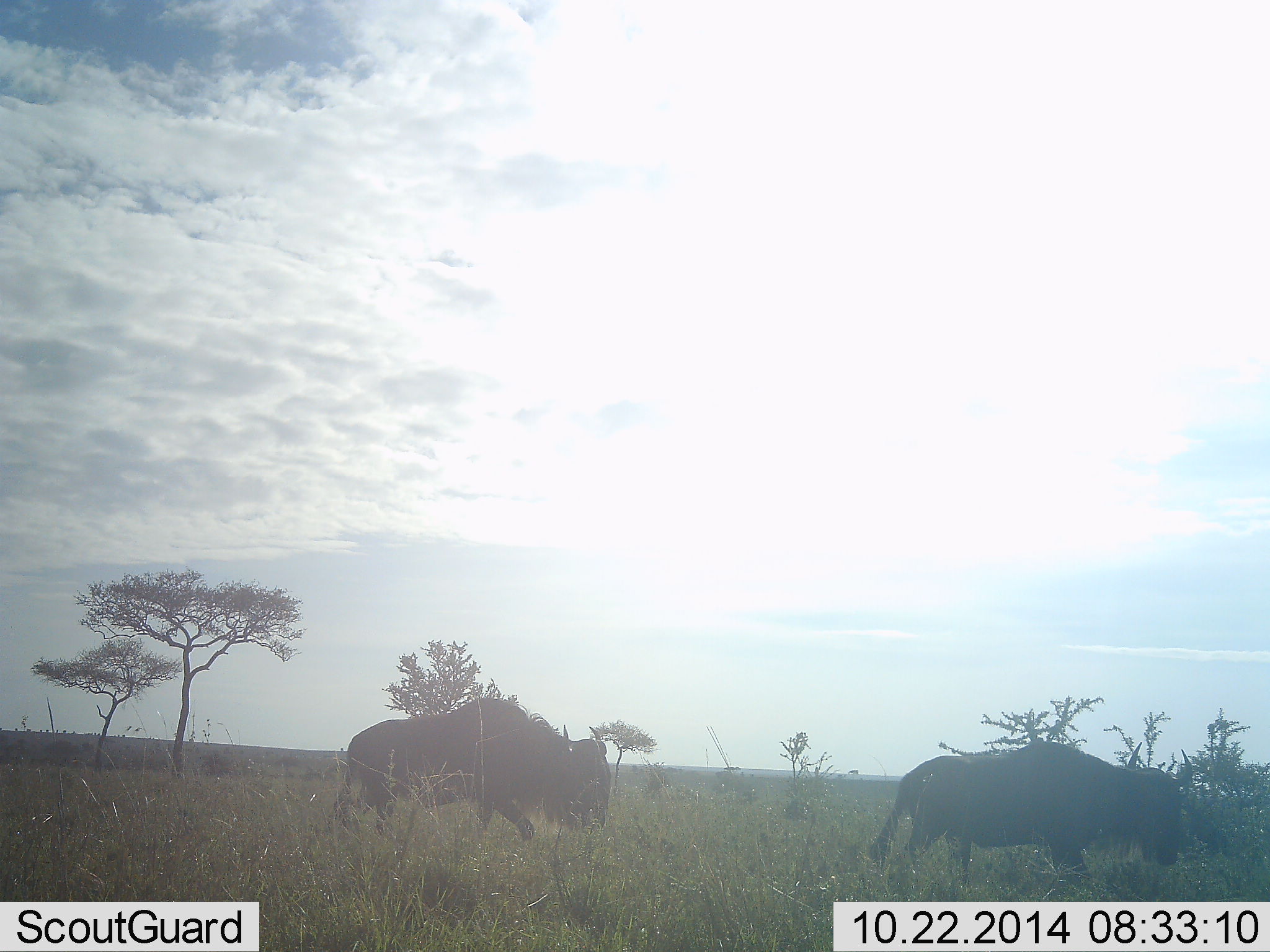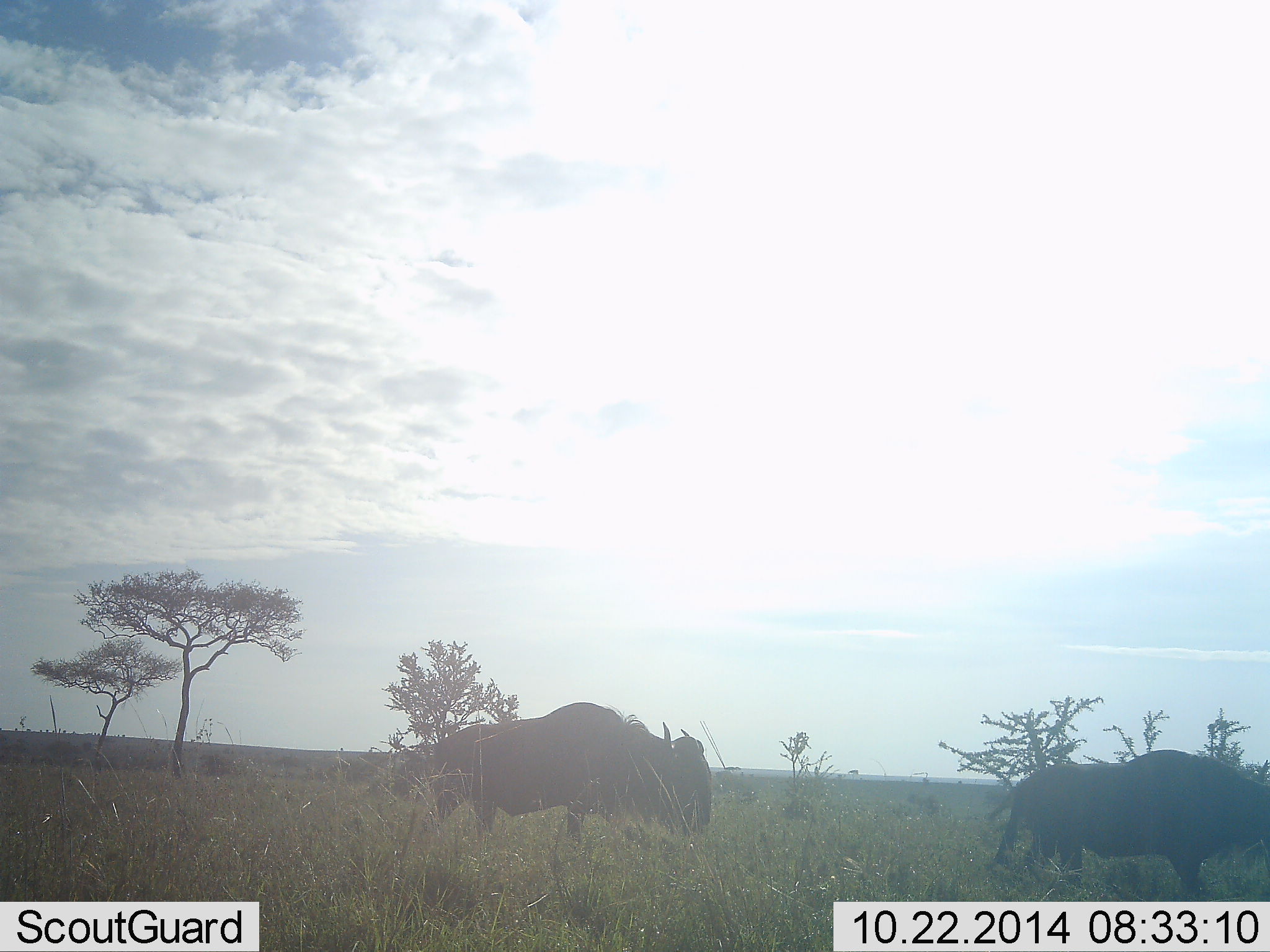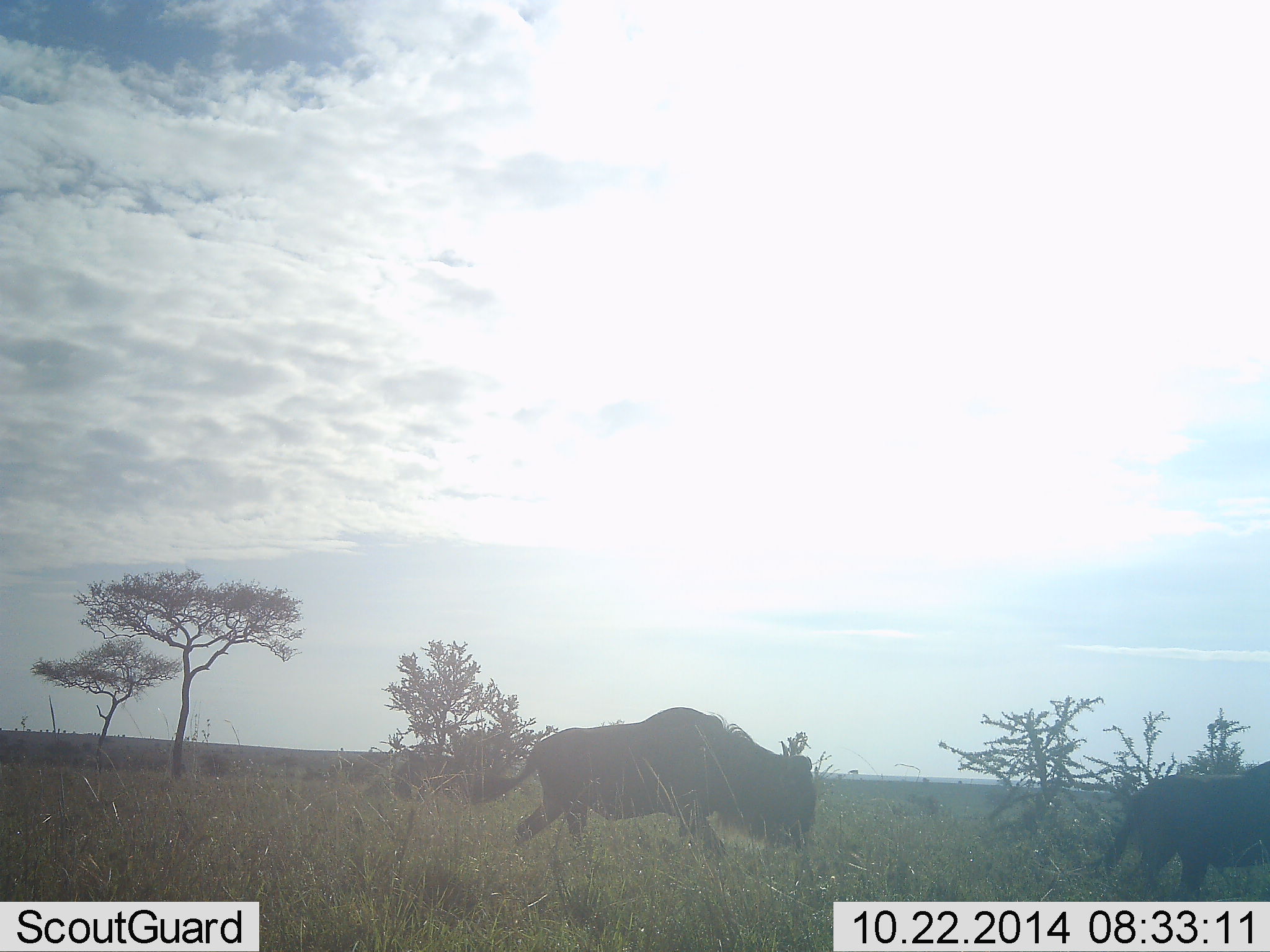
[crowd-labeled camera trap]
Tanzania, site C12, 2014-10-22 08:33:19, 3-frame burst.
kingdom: Animalia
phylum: Chordata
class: Mammalia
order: Artiodactyla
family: Bovidae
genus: Connochaetes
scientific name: Connochaetes taurinus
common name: blue wildebeest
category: wildebeest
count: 2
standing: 0%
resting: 0%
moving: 100%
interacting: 0%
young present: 0%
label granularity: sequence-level